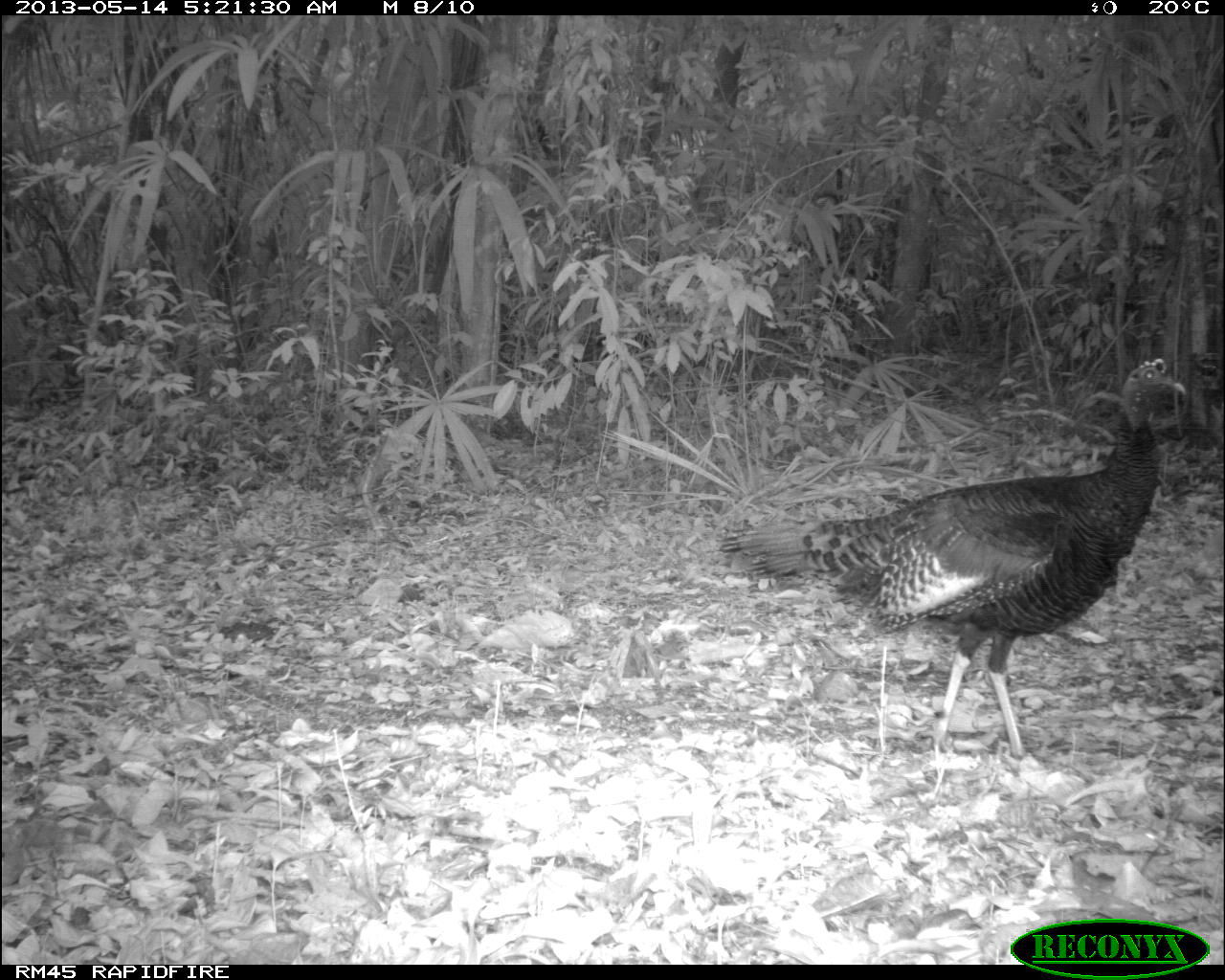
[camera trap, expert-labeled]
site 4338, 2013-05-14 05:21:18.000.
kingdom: Animalia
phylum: Chordata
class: Aves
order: Galliformes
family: Phasianidae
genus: Meleagris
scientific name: Meleagris ocellata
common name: ocellated turkey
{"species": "Meleagris ocellata (ocellated turkey)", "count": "1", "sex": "male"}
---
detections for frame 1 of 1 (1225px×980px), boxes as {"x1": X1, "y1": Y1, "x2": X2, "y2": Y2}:
meleagris ocellata: {"x1": 716, "y1": 357, "x2": 1185, "y2": 758}